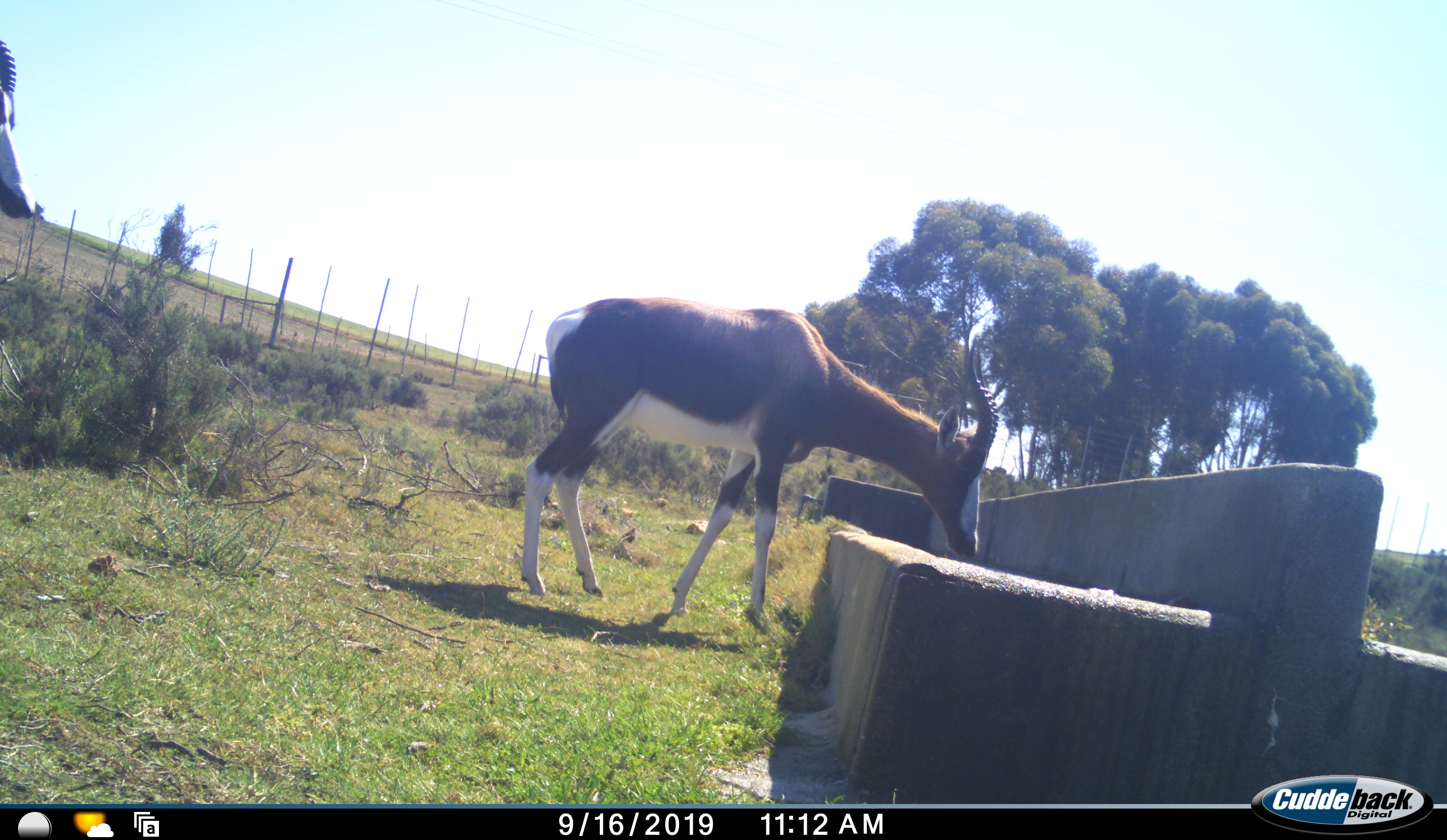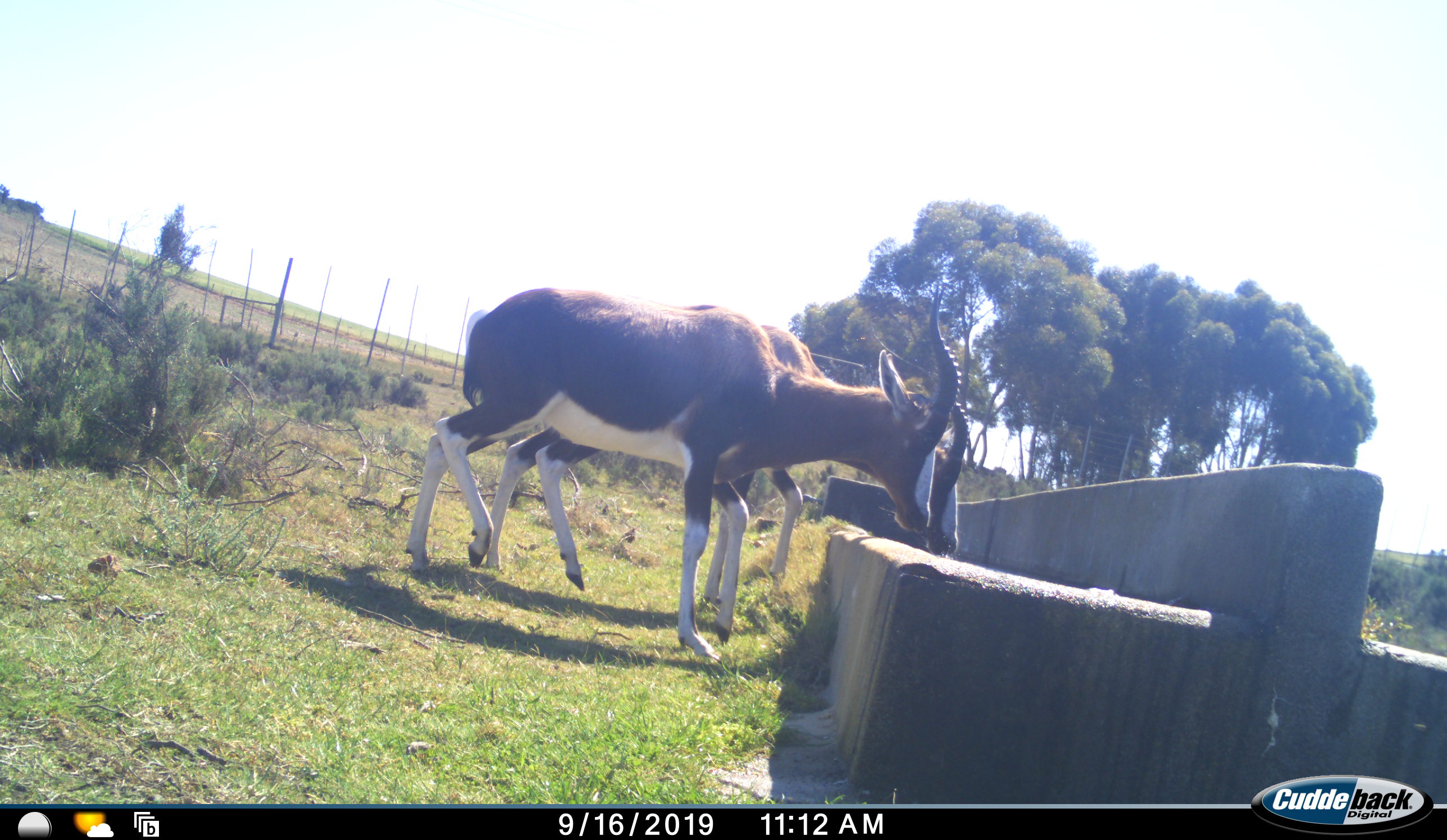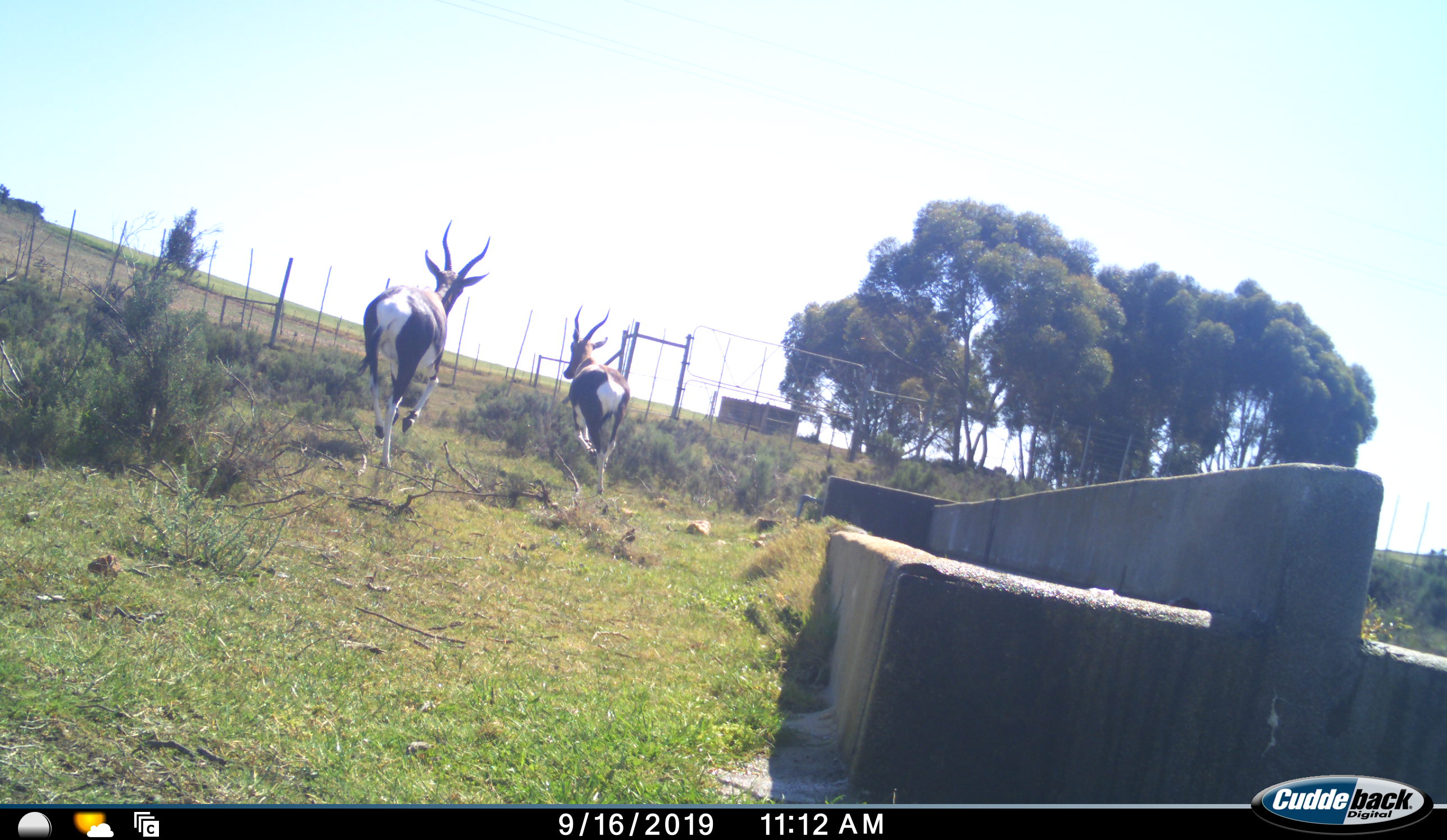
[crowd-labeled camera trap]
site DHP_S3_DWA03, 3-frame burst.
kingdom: Animalia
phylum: Chordata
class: Mammalia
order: Artiodactyla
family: Bovidae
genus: Damaliscus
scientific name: Damaliscus pygargus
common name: bontebok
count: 2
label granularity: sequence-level